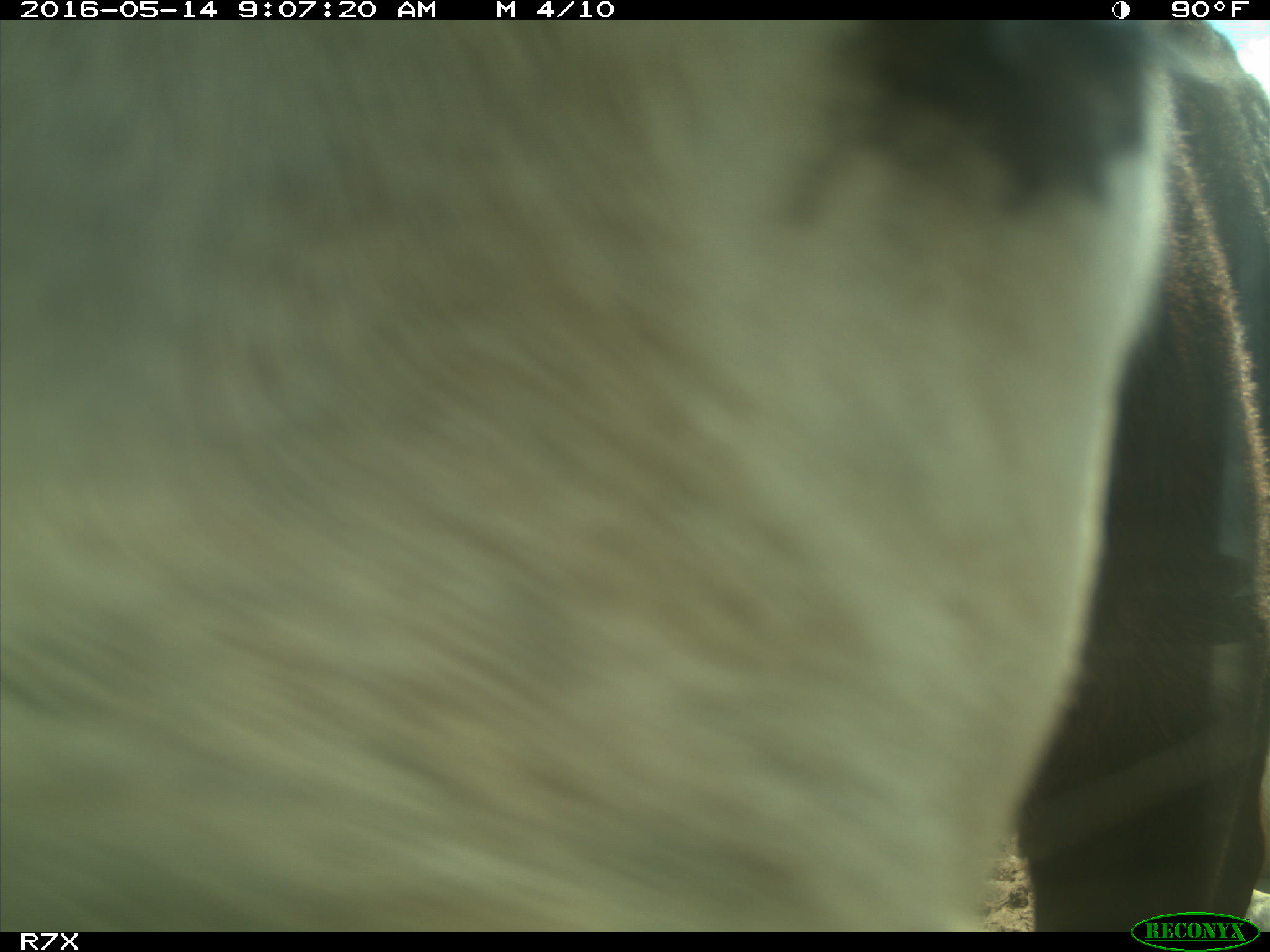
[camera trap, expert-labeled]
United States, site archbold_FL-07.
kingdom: Animalia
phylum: Chordata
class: Mammalia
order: Artiodactyla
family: Bovidae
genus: Bos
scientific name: Bos taurus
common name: domestic cow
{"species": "Bos taurus (domestic cow)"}